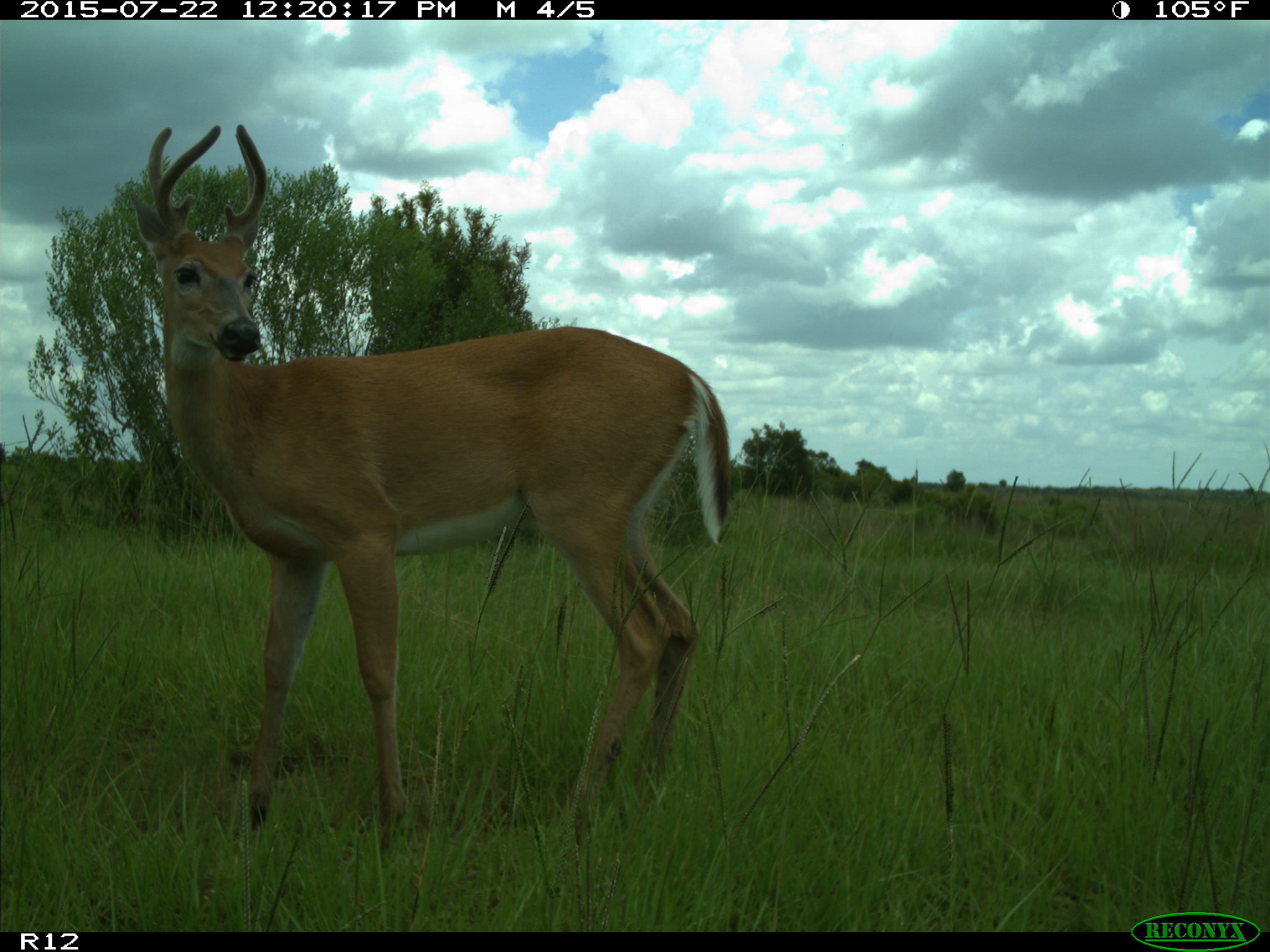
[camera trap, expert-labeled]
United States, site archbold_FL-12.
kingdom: Animalia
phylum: Chordata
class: Mammalia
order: Artiodactyla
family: Cervidae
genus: Odocoileus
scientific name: Odocoileus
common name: deer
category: unidentified deer